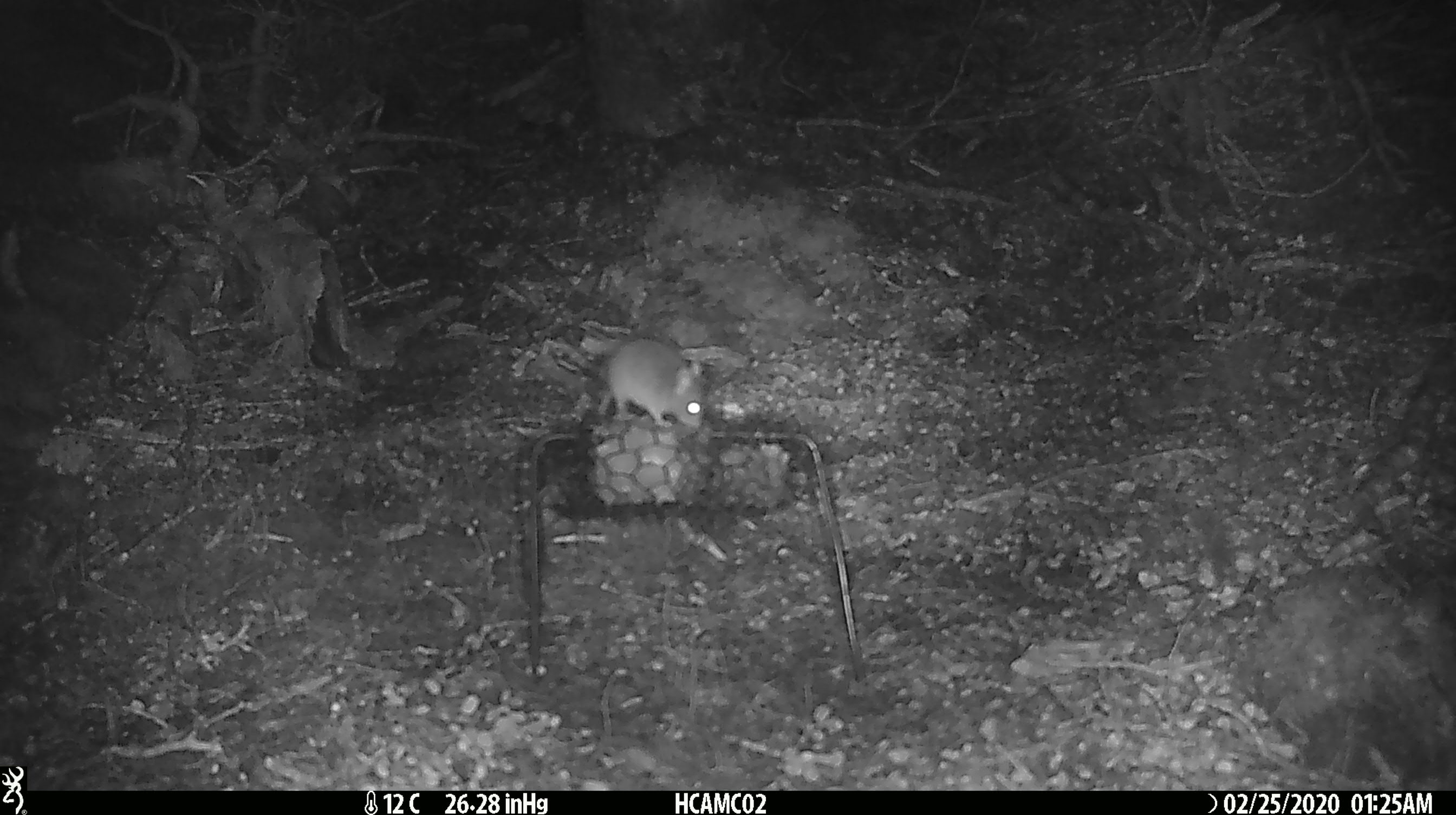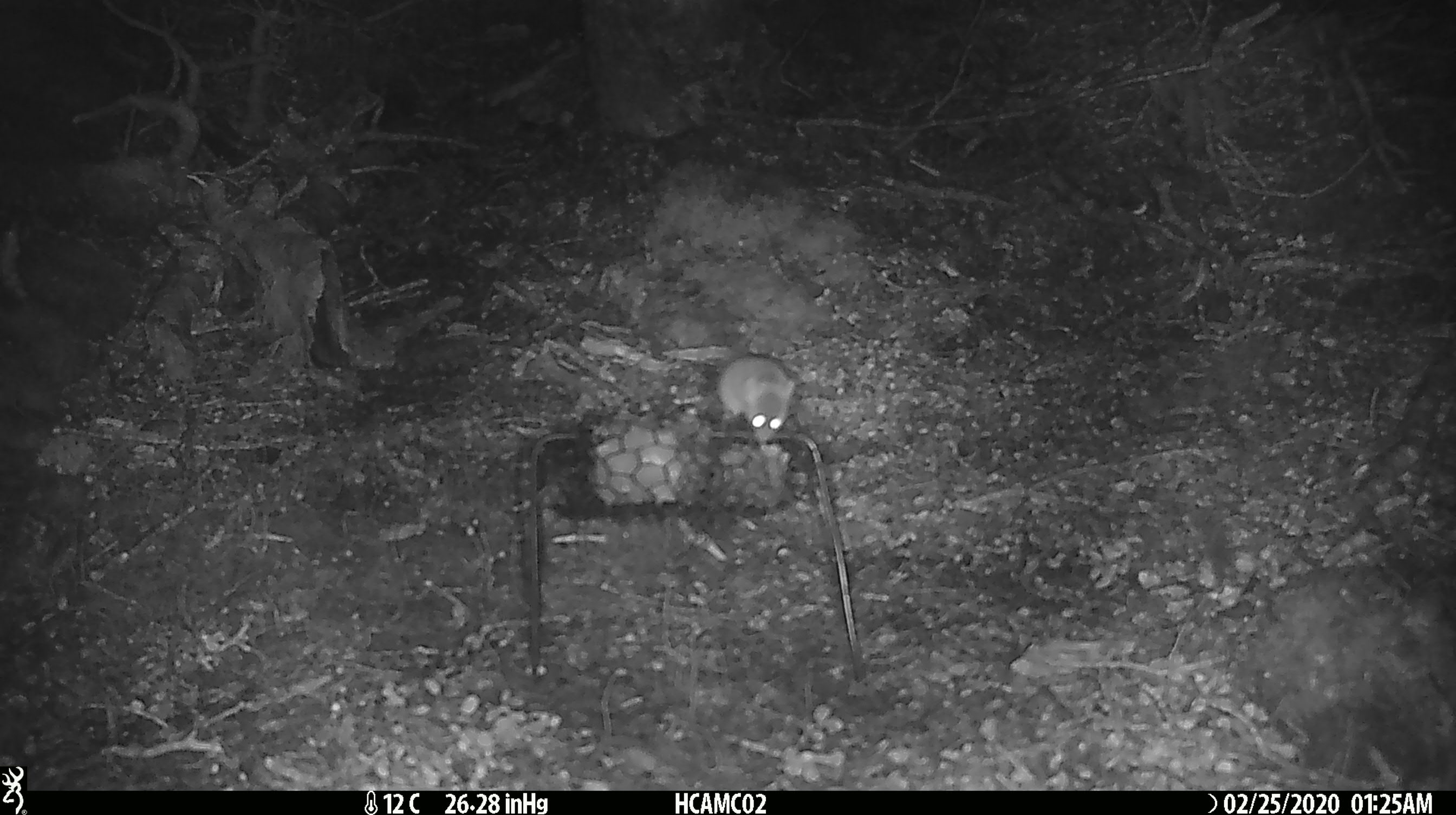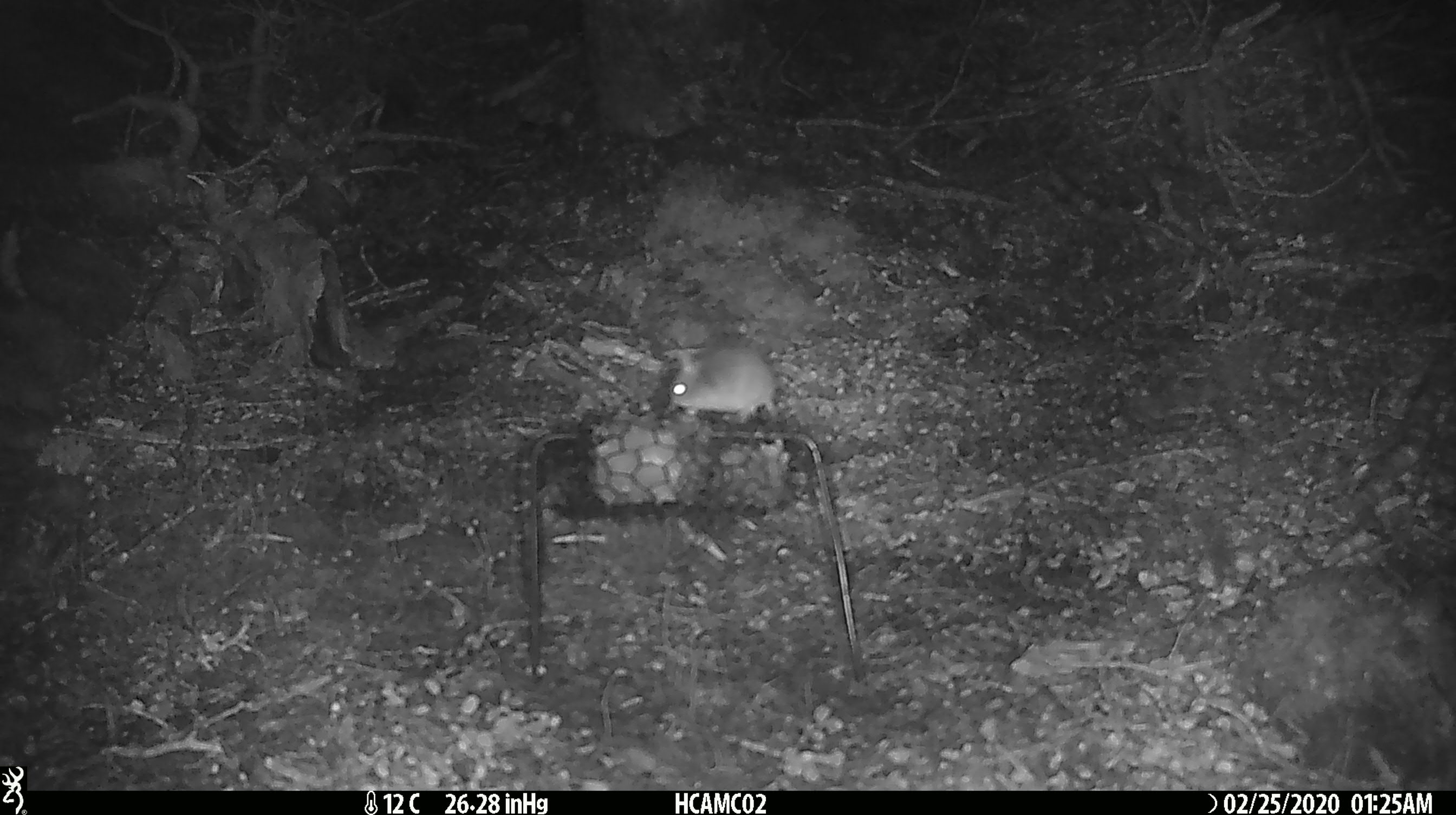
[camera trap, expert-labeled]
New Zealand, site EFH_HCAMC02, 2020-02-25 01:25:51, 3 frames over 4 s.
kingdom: Animalia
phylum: Chordata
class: Mammalia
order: Rodentia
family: Muridae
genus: Mus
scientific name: Mus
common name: mouse